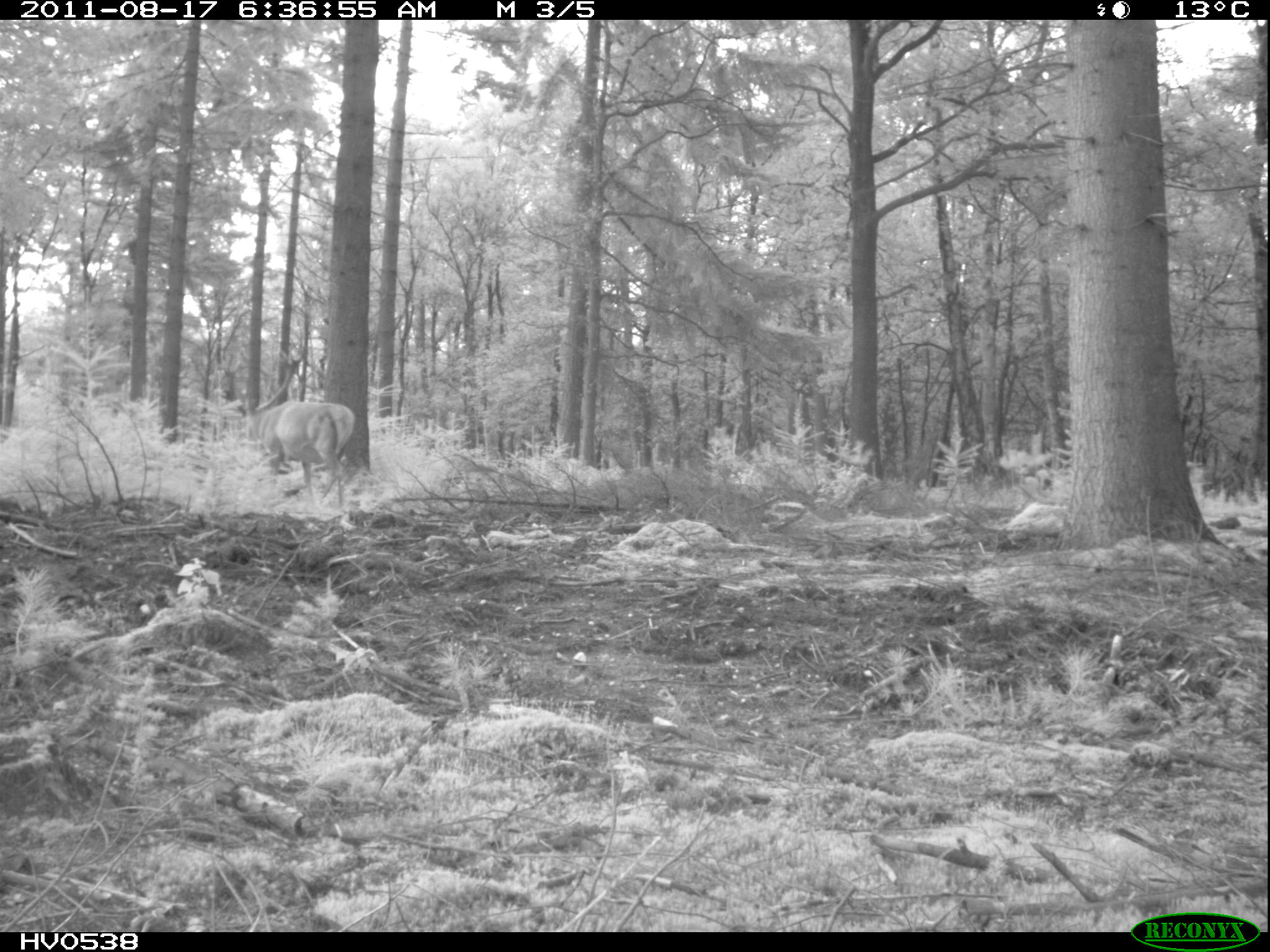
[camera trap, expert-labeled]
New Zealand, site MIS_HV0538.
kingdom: Animalia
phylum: Chordata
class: Mammalia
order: Artiodactyla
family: Cervidae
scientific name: Cervidae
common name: deer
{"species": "deer (Cervidae)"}